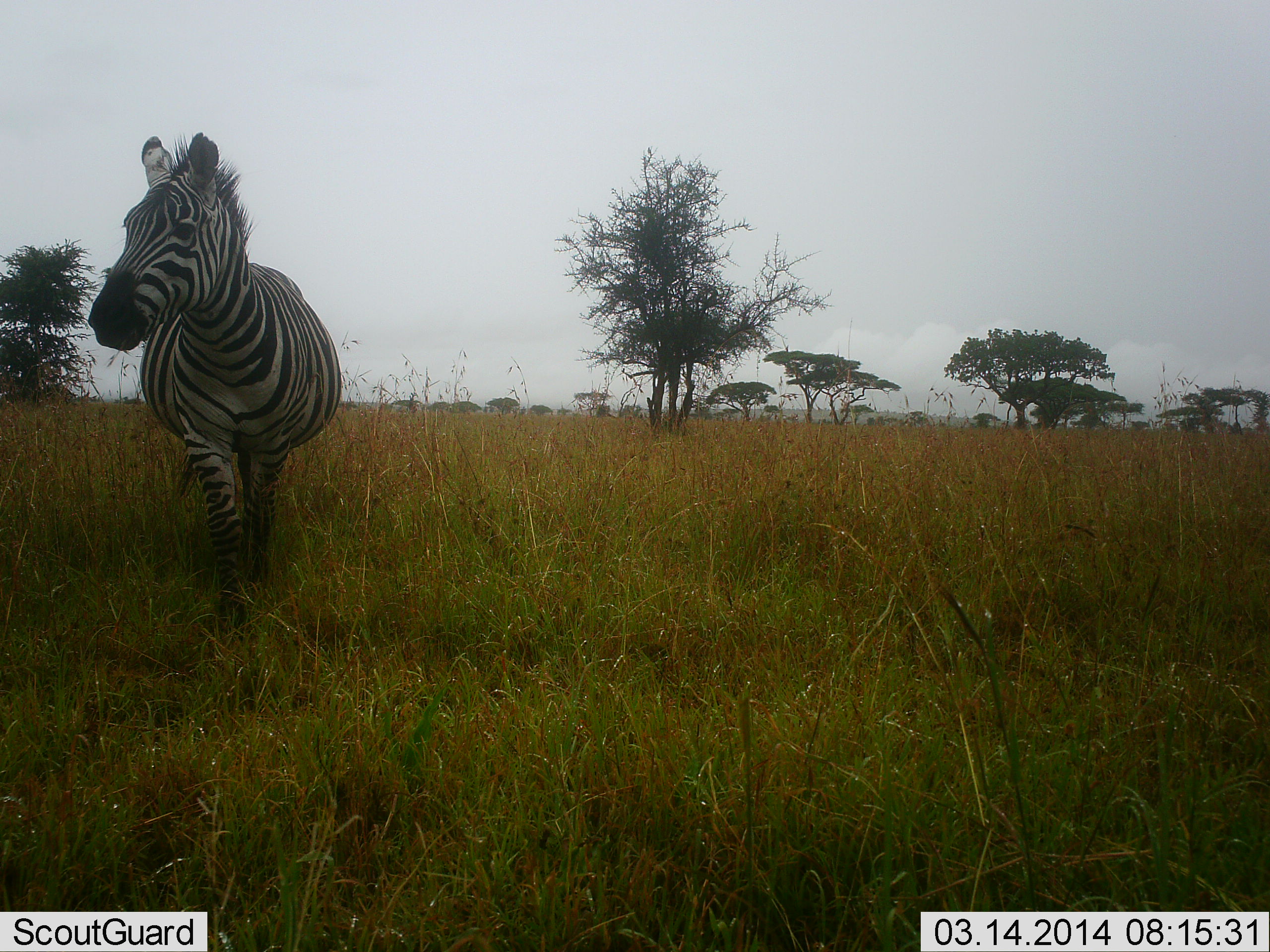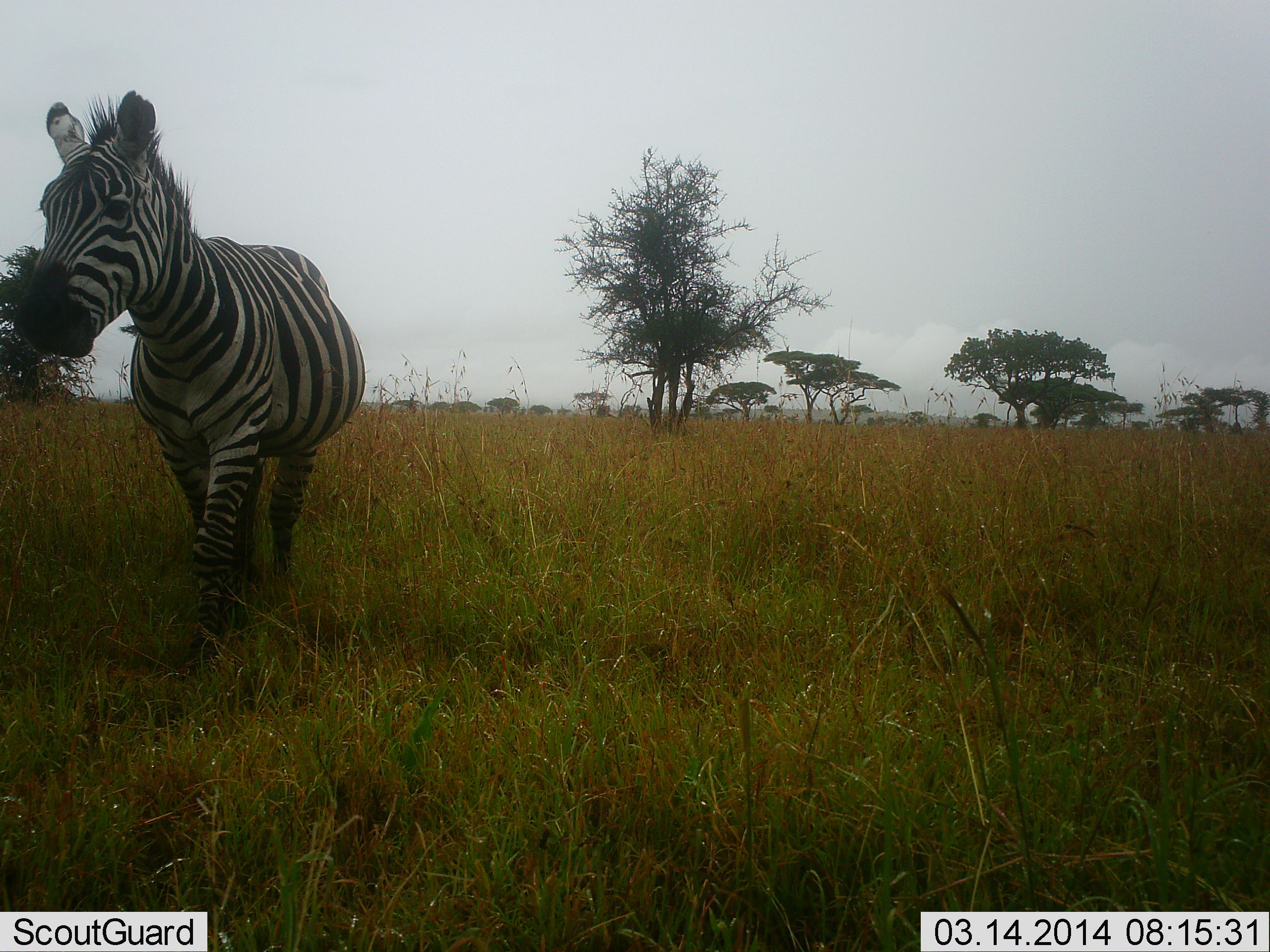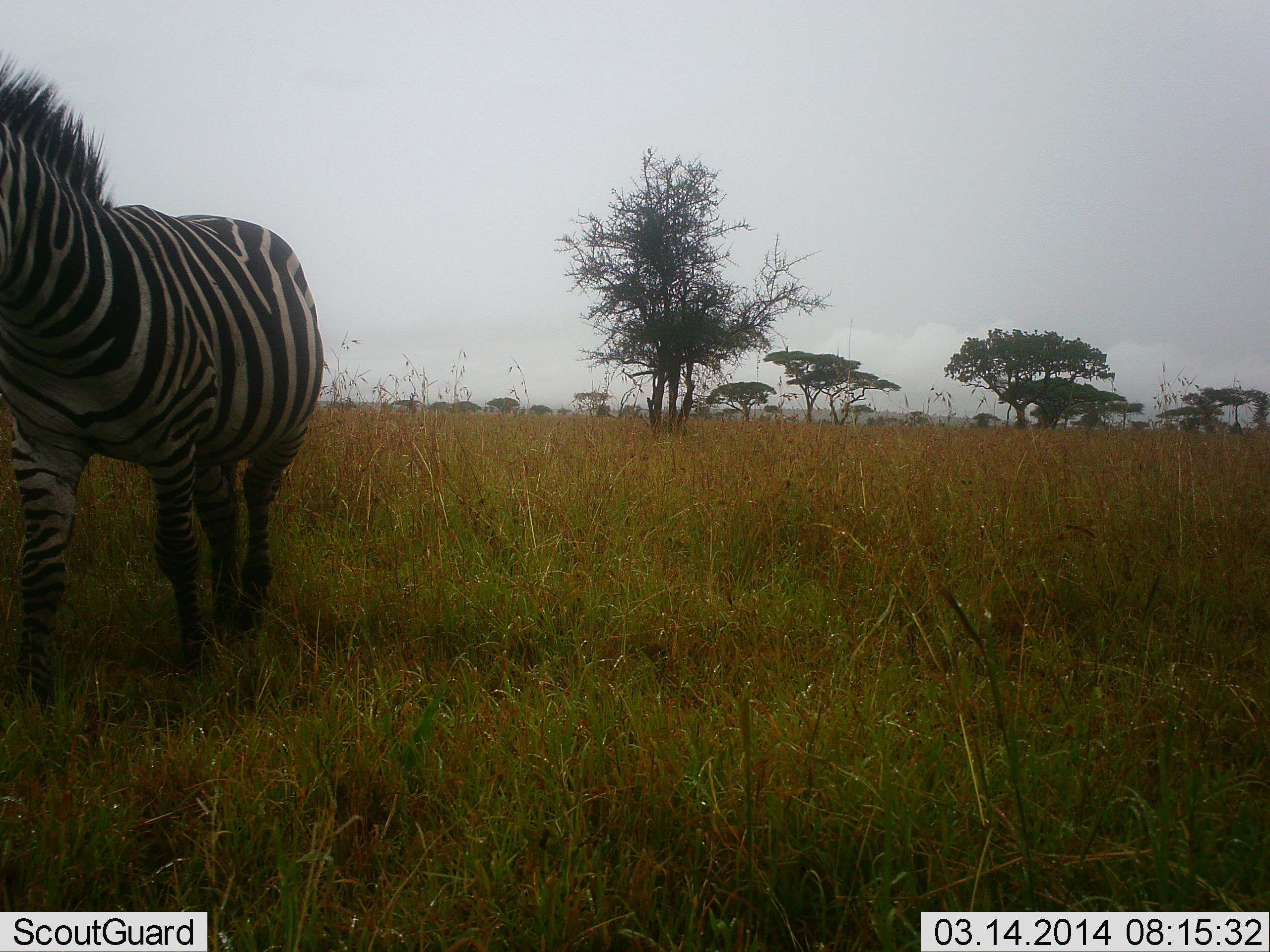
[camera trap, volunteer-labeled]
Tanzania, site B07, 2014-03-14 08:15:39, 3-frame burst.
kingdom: Animalia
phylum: Chordata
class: Mammalia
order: Perissodactyla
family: Equidae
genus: Equus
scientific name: Equus quagga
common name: plains zebra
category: zebra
Zebra (plains zebra) (Equus quagga), count 1. Behavior (volunteer vote fractions): standing 0%, resting 0%, moving 100%, interacting 0%. Young present (vote fraction): 0%. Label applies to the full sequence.